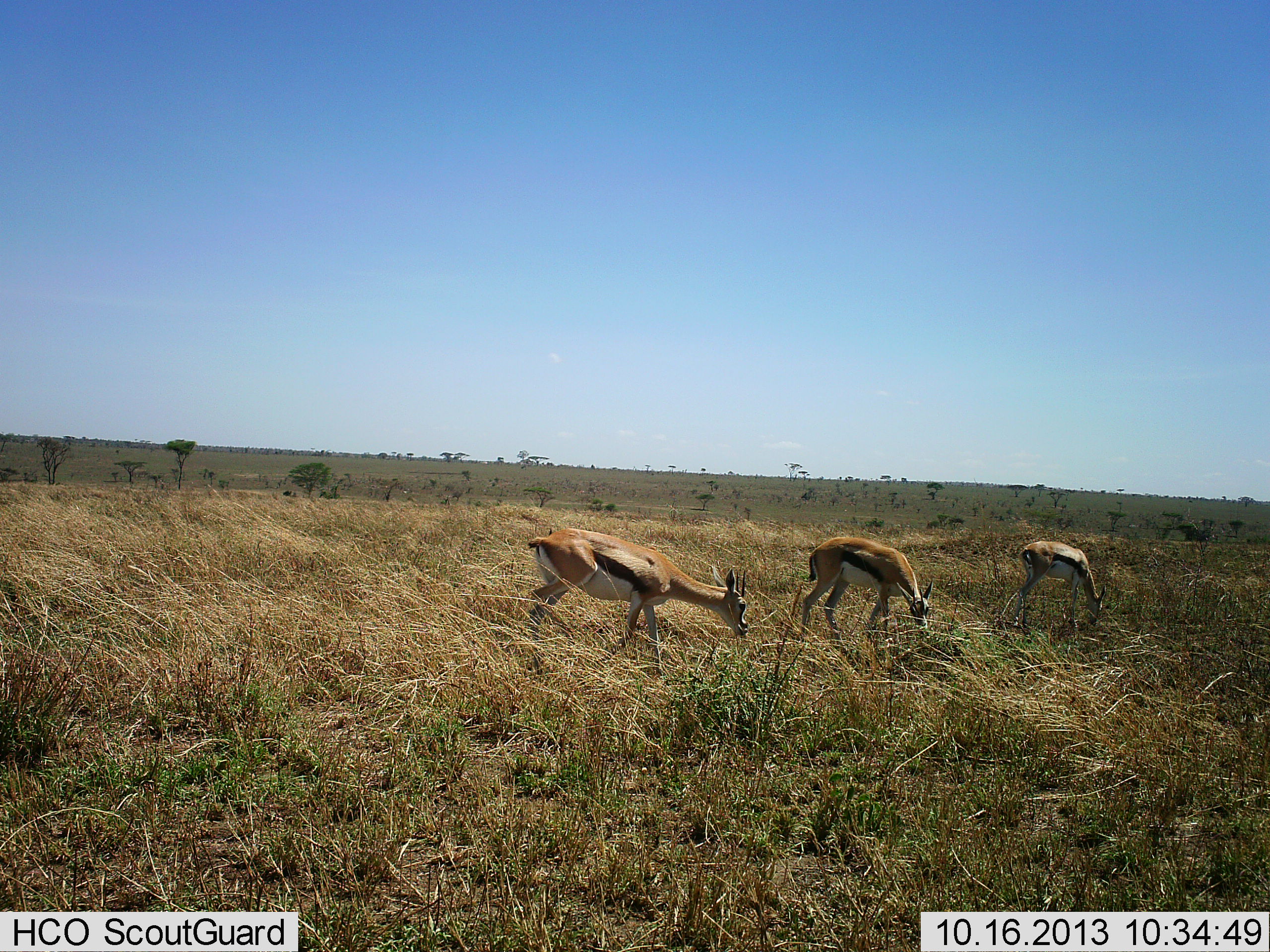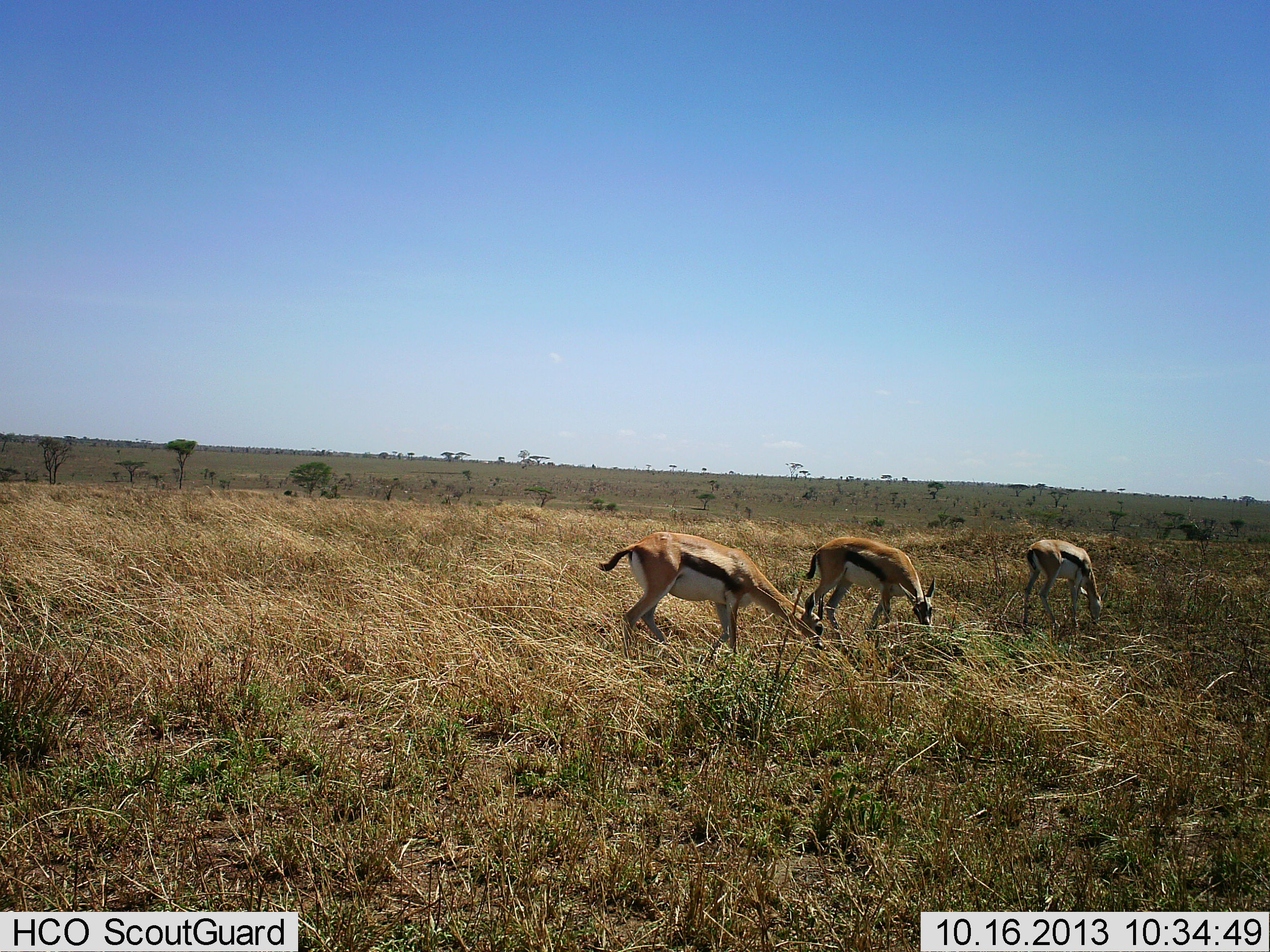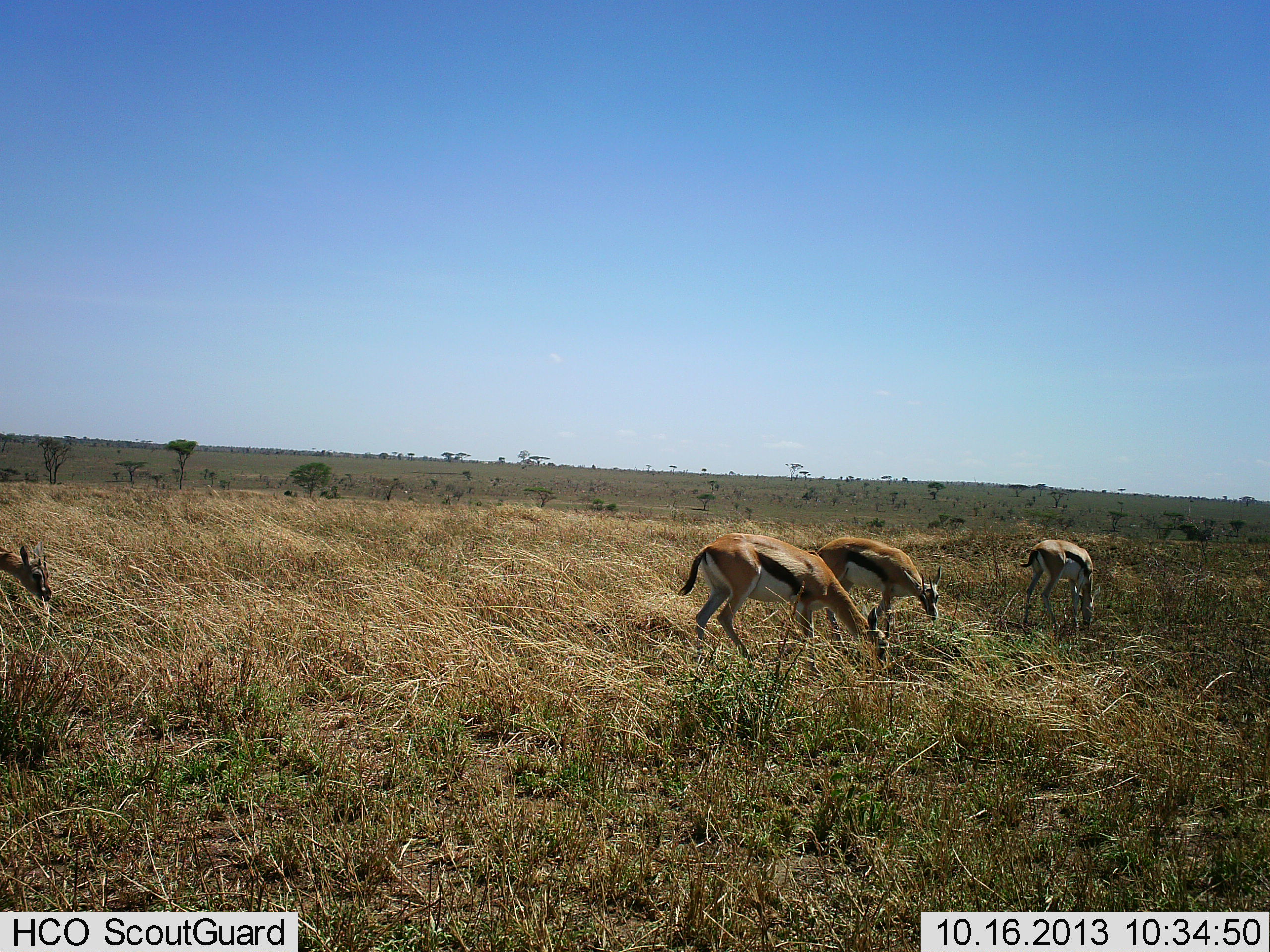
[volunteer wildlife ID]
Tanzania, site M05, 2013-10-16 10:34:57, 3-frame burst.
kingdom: Animalia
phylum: Chordata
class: Mammalia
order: Artiodactyla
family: Bovidae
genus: Eudorcas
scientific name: Eudorcas thomsonii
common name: thomson's gazelle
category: gazellethomsons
Gazellethomsons (thomson's gazelle) (Eudorcas thomsonii), count 4. Behavior (volunteer vote fractions): standing 10%, resting 0%, moving 40%, interacting 0%. Young present (vote fraction): 0%. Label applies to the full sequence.